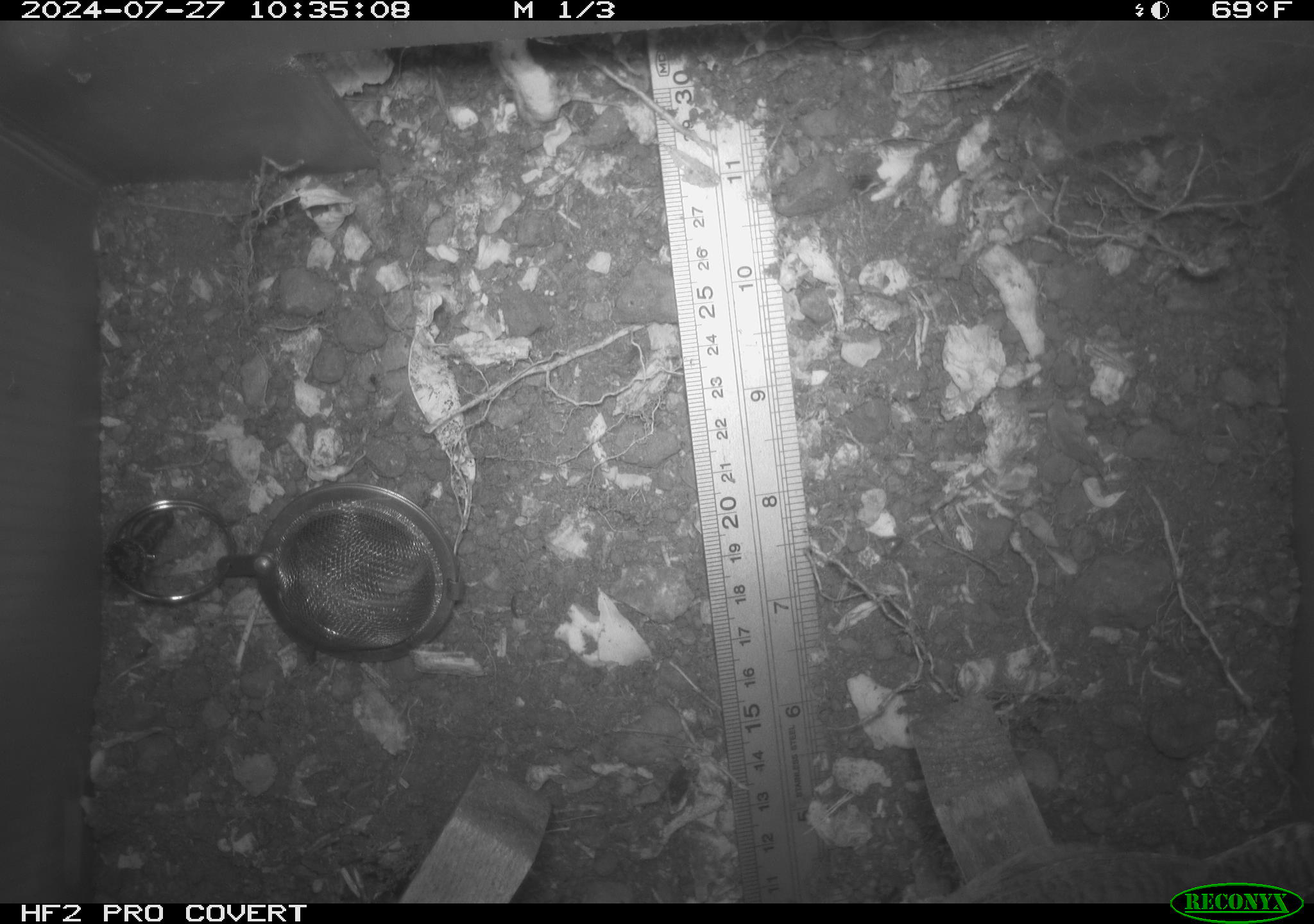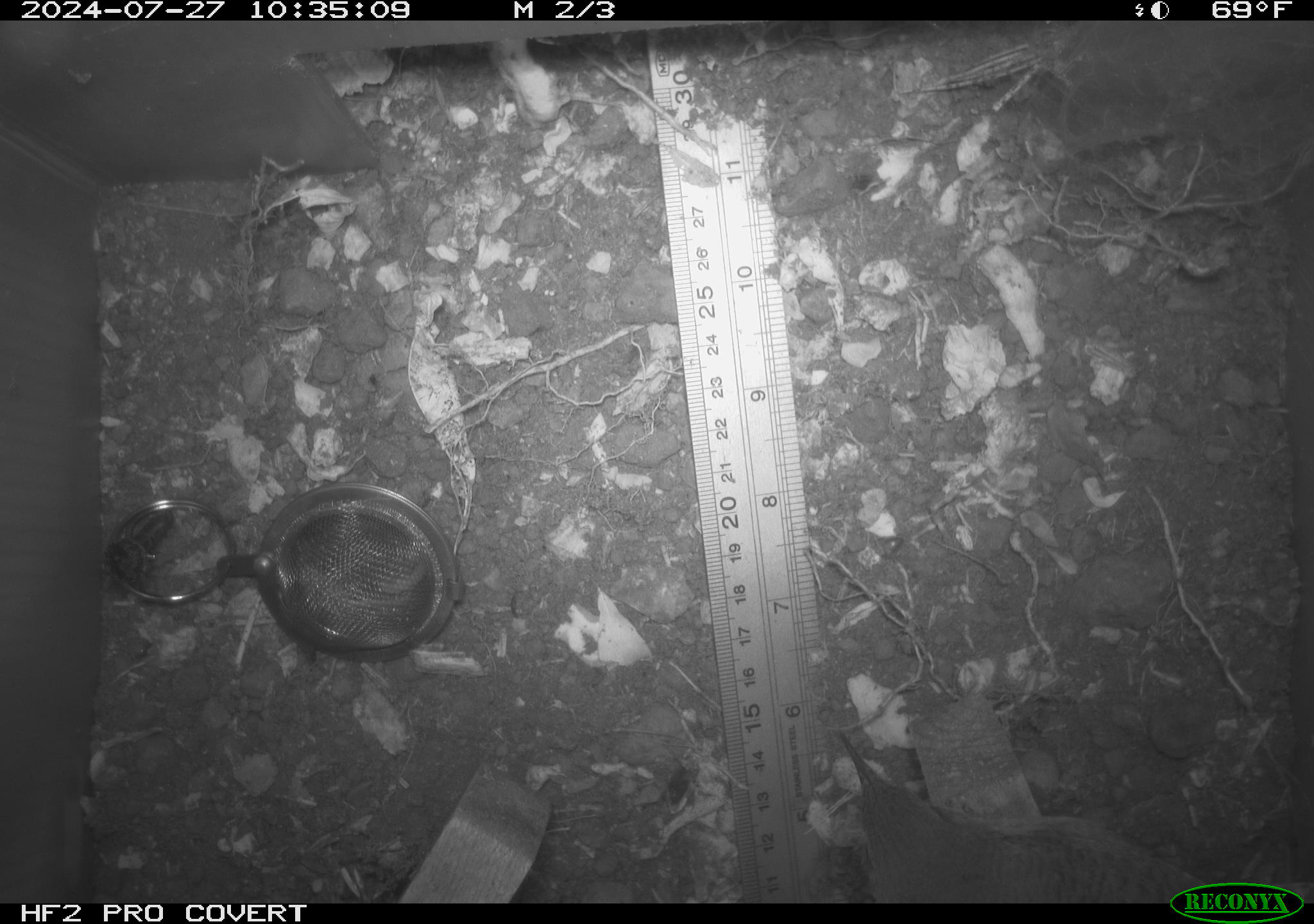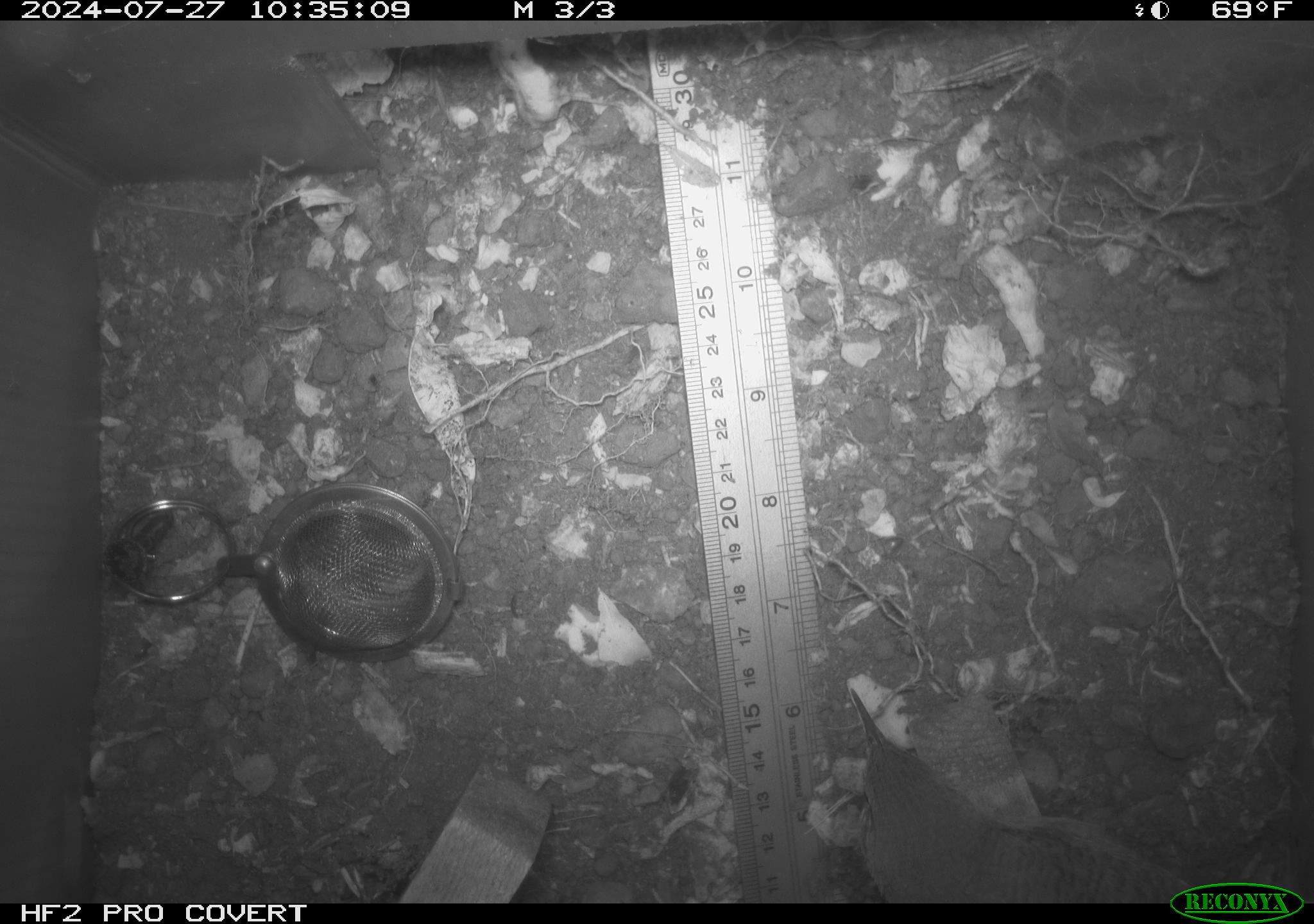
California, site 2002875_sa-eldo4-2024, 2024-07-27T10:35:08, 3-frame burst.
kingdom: Animalia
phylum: Chordata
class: Aves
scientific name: Aves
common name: bird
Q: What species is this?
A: Bird (Aves).